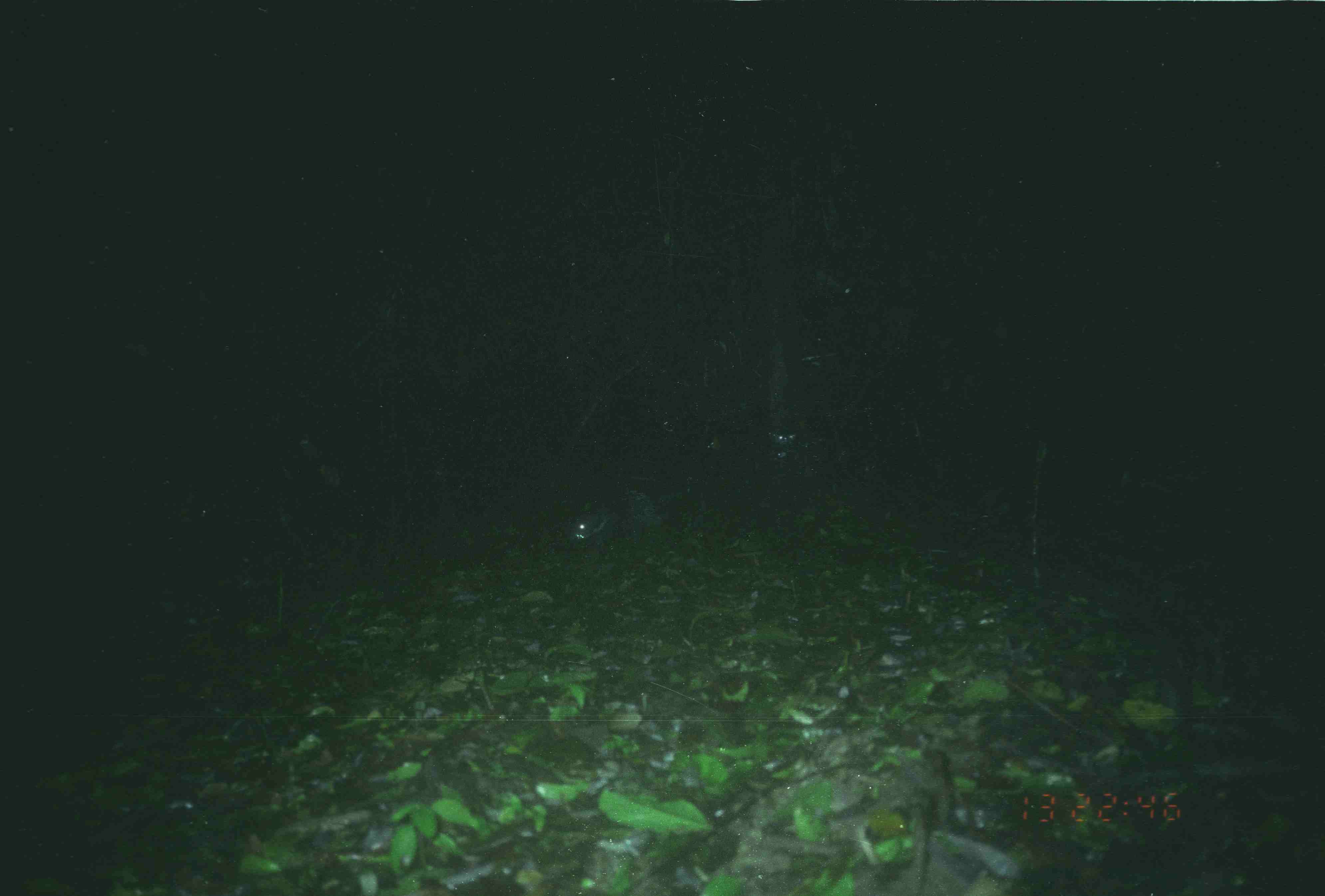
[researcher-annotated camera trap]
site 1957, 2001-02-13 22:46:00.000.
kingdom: Animalia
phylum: Chordata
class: Mammalia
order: Rodentia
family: Hystricidae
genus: Hystrix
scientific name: Hystrix brachyura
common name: east asian porcupine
Hystrix brachyura (east asian porcupine), count 1.